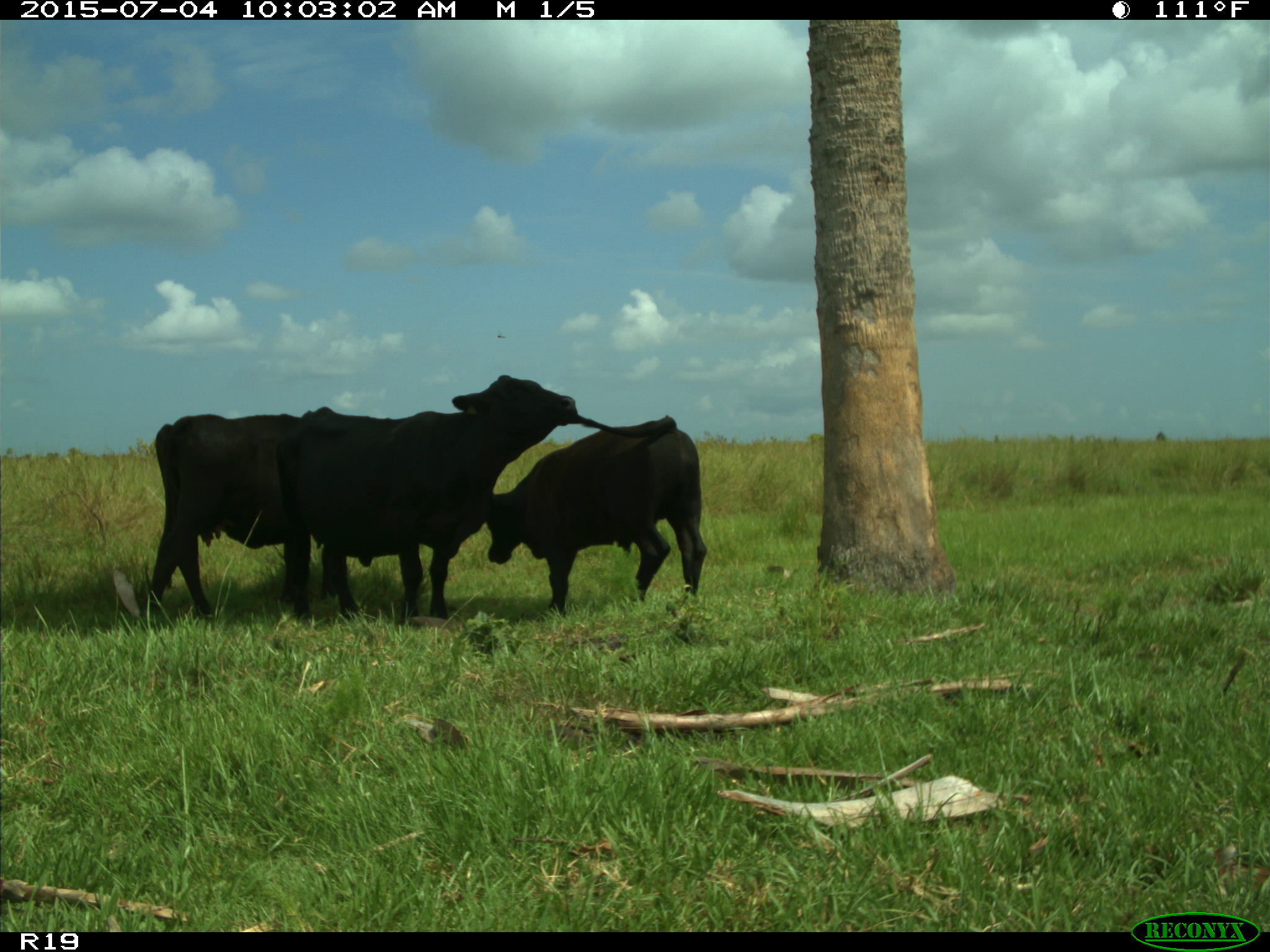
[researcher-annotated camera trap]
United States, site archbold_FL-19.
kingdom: Animalia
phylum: Chordata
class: Mammalia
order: Artiodactyla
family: Bovidae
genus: Bos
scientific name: Bos taurus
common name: domestic cow